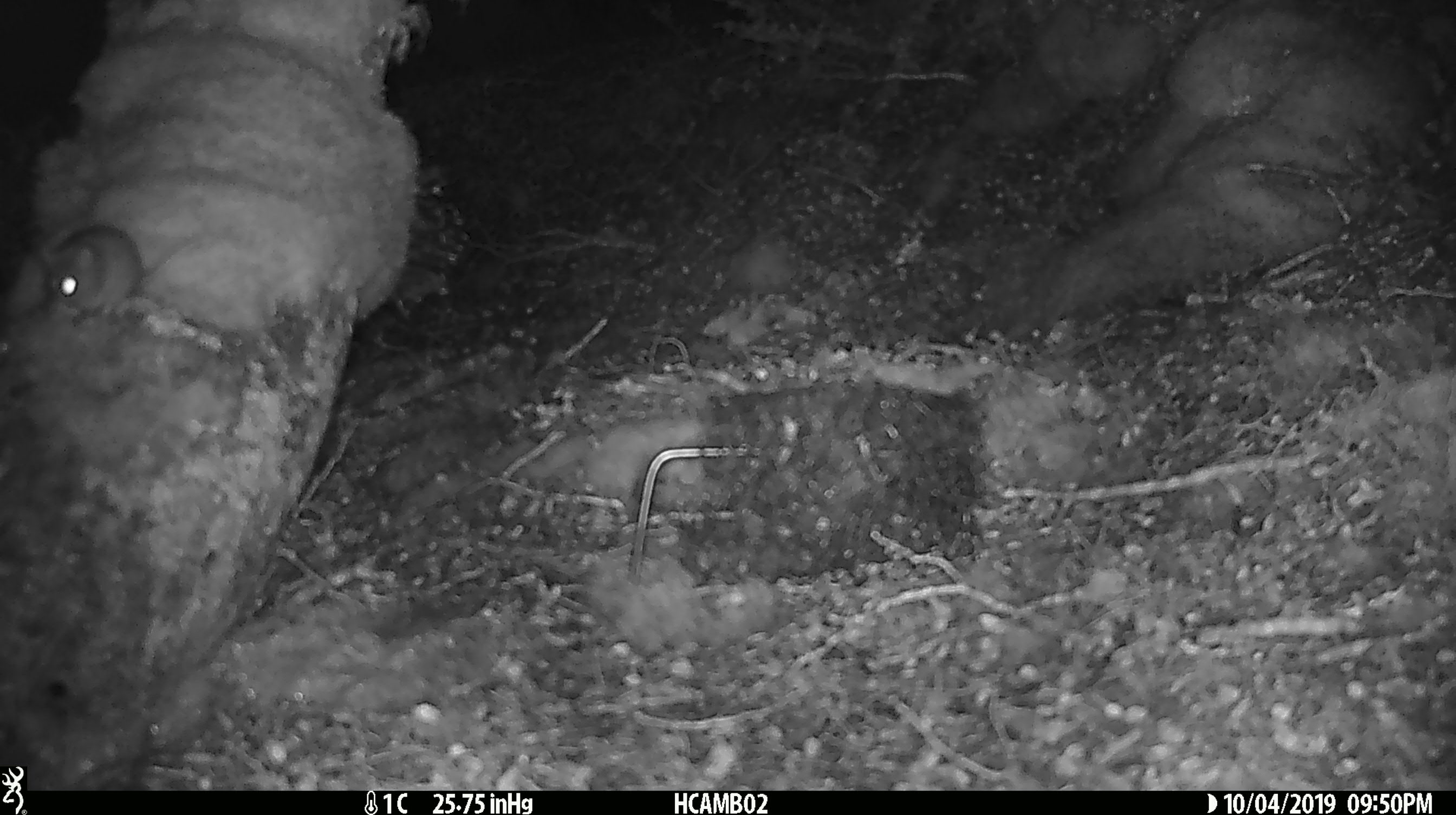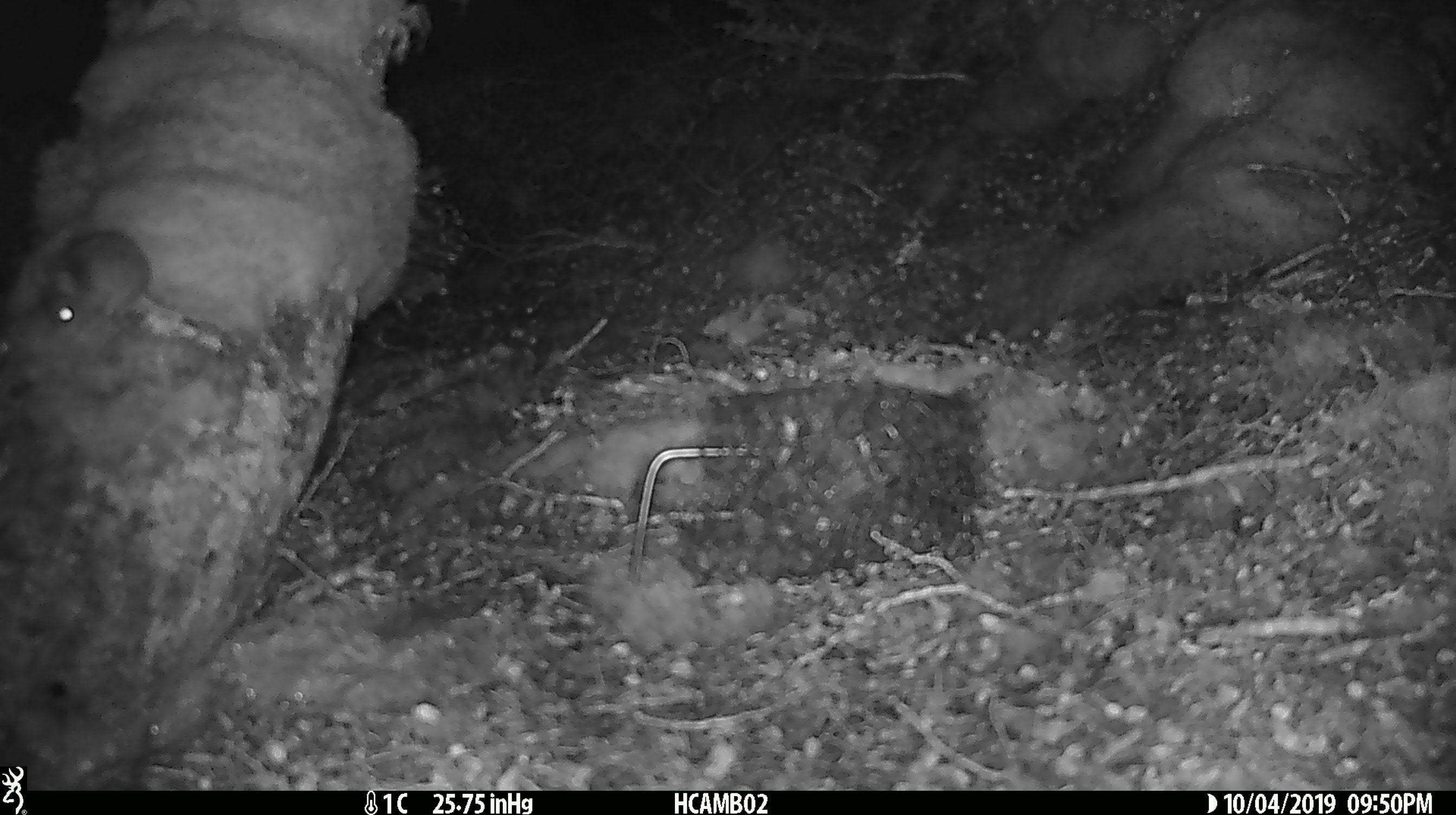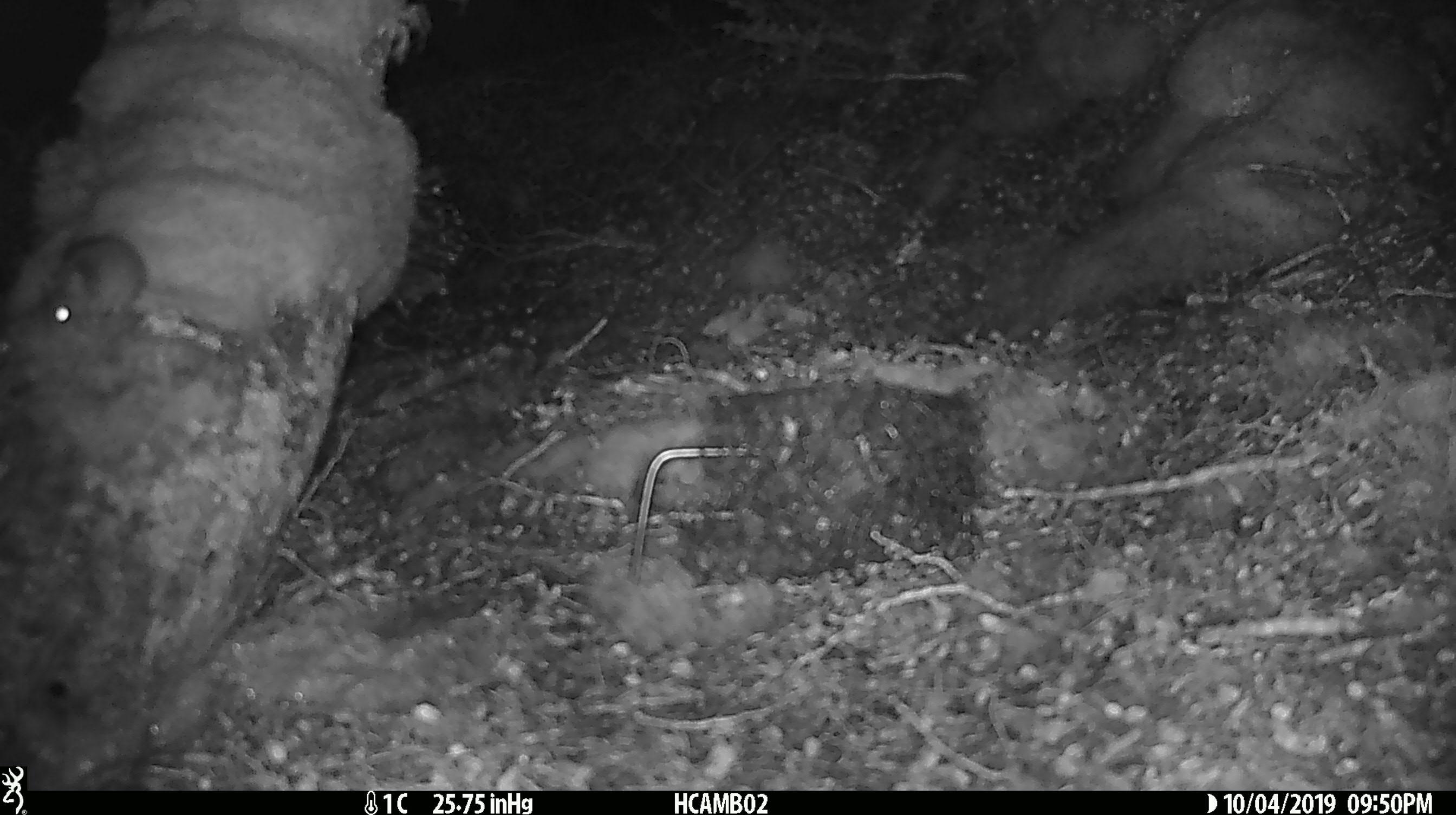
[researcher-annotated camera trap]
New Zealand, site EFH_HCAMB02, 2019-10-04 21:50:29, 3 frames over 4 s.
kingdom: Animalia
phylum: Chordata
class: Mammalia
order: Rodentia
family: Muridae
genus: Mus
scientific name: Mus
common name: mouse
Mouse (Mus).